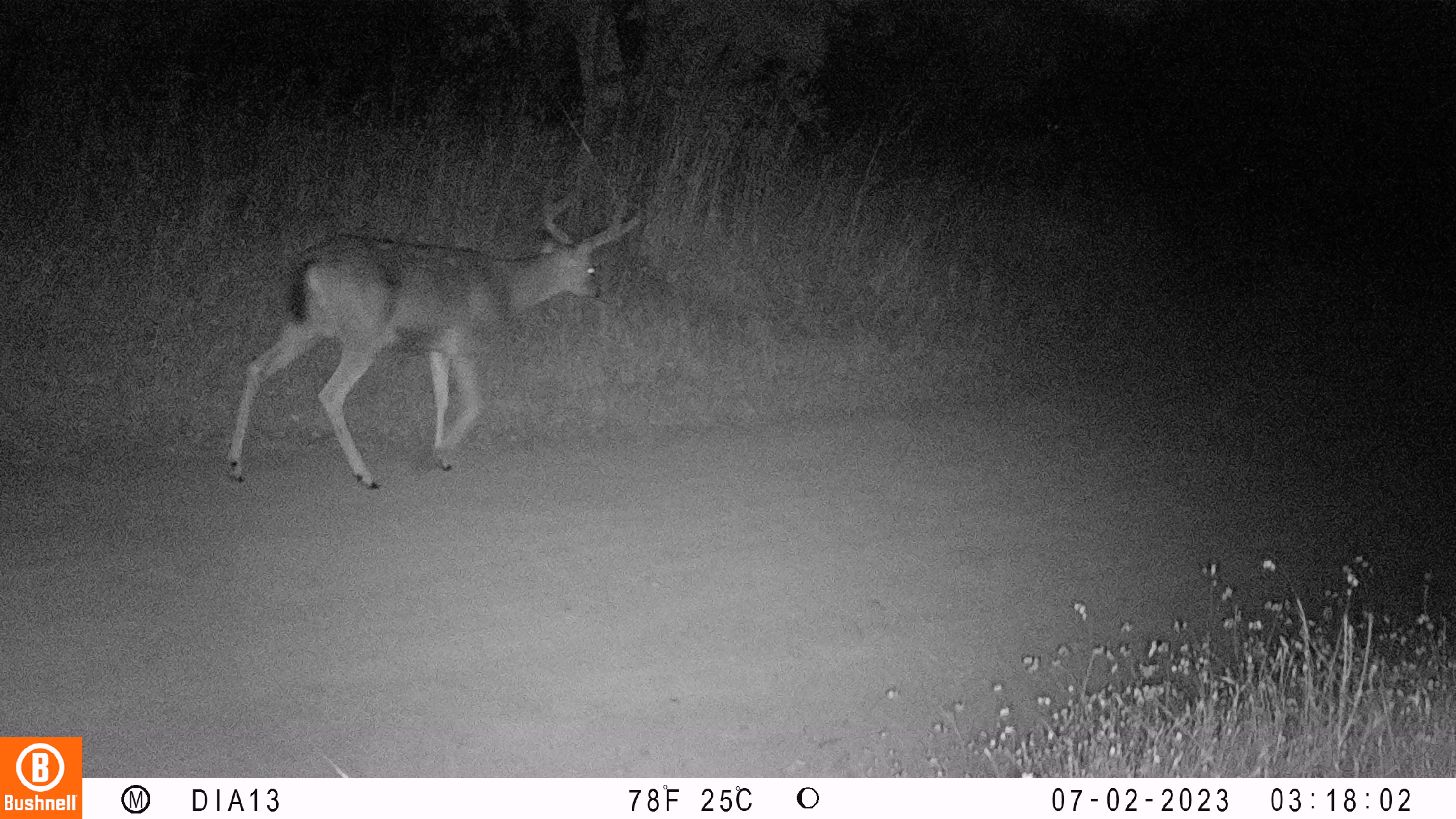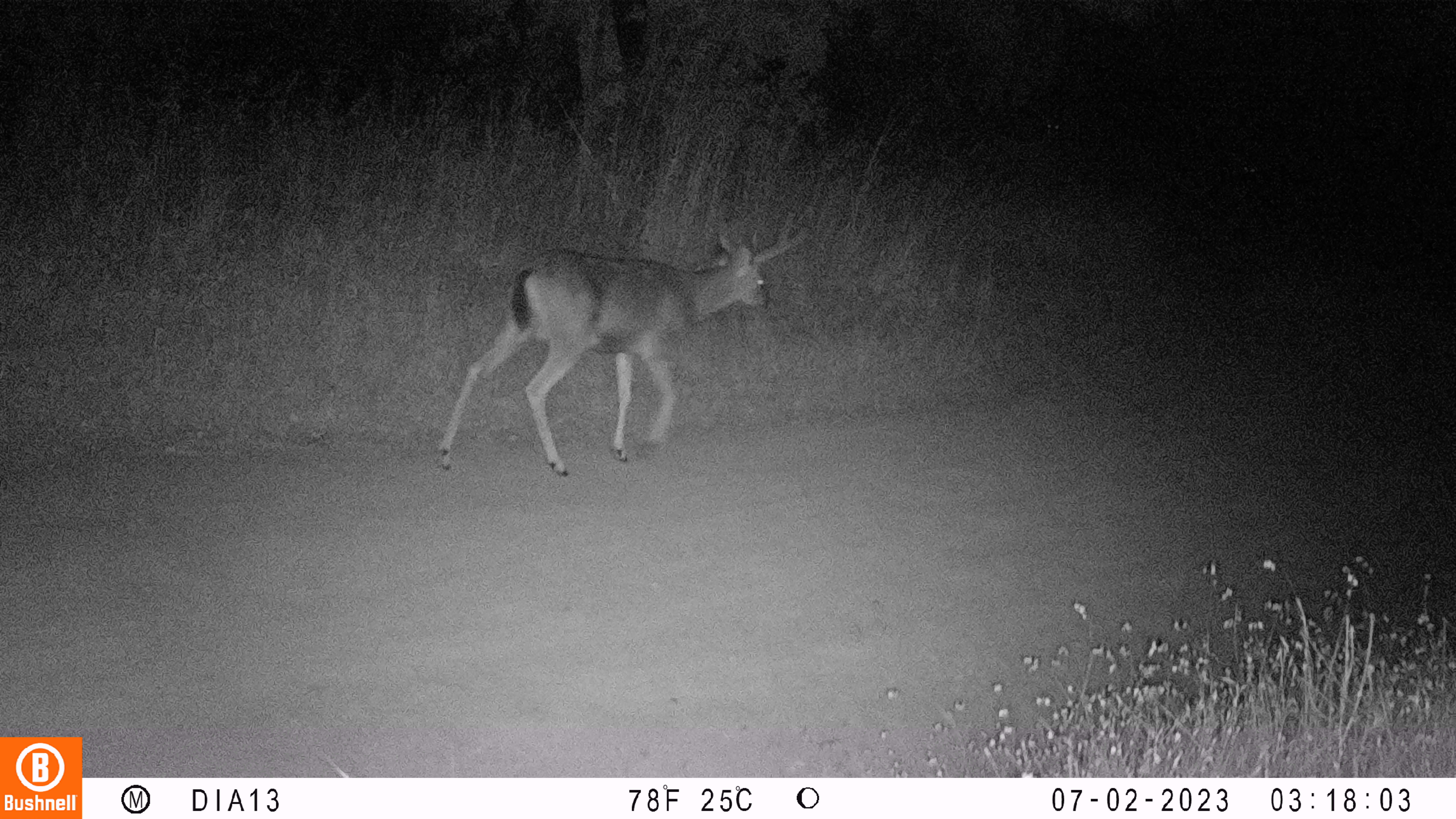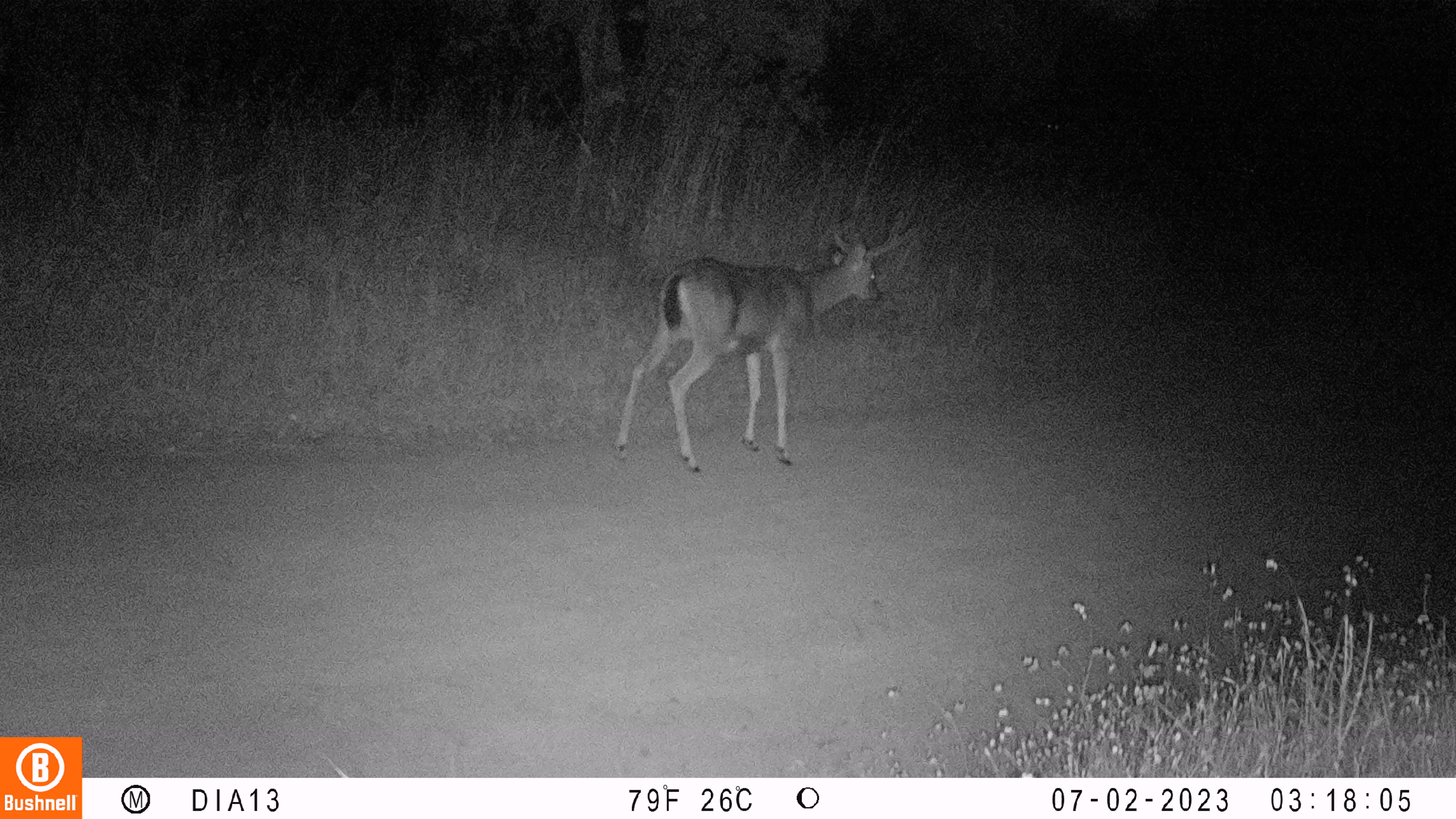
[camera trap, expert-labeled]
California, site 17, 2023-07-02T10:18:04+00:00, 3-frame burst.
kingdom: Animalia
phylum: Chordata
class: Mammalia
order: Artiodactyla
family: Cervidae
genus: Odocoileus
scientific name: Odocoileus hemionus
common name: mule deer